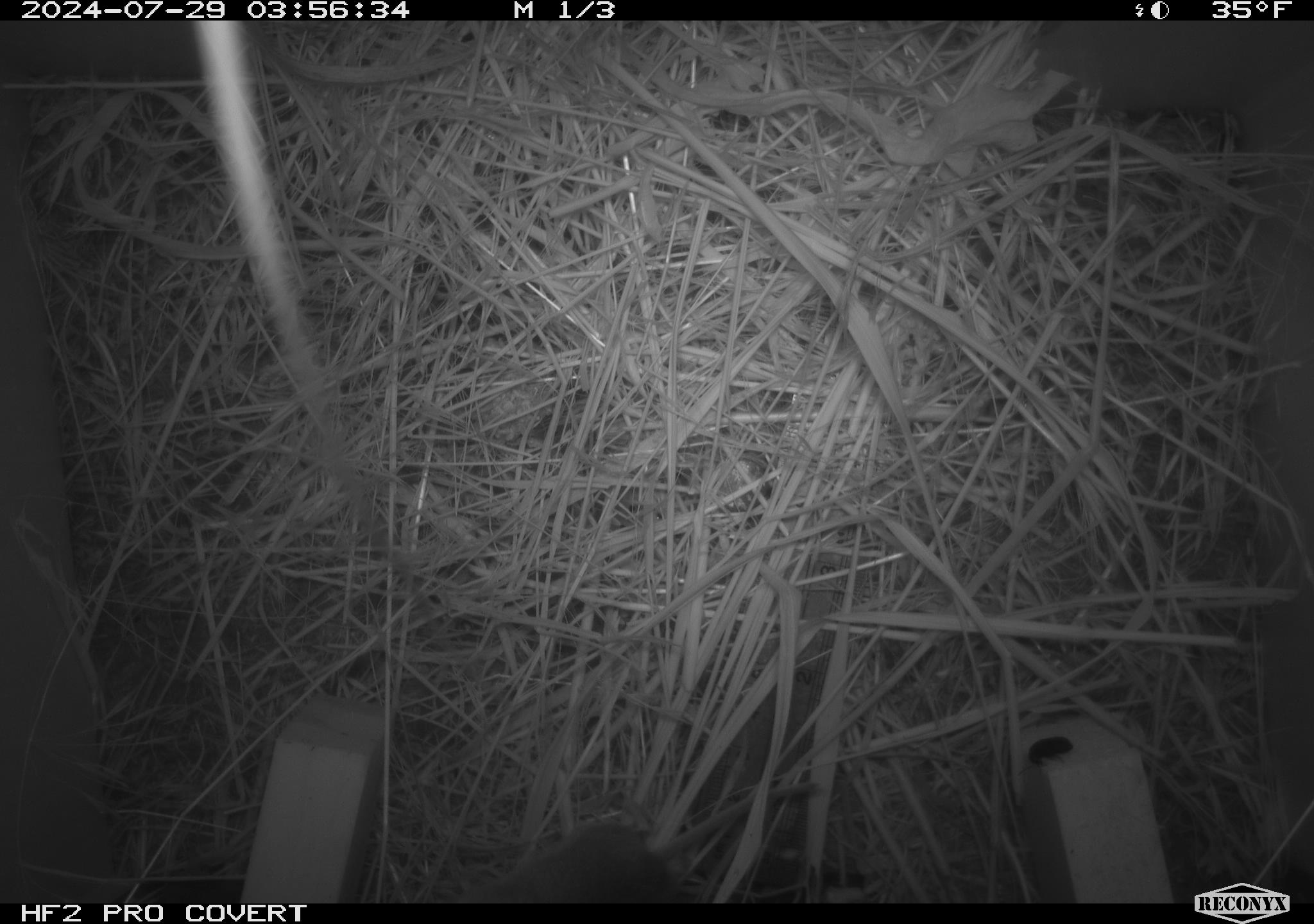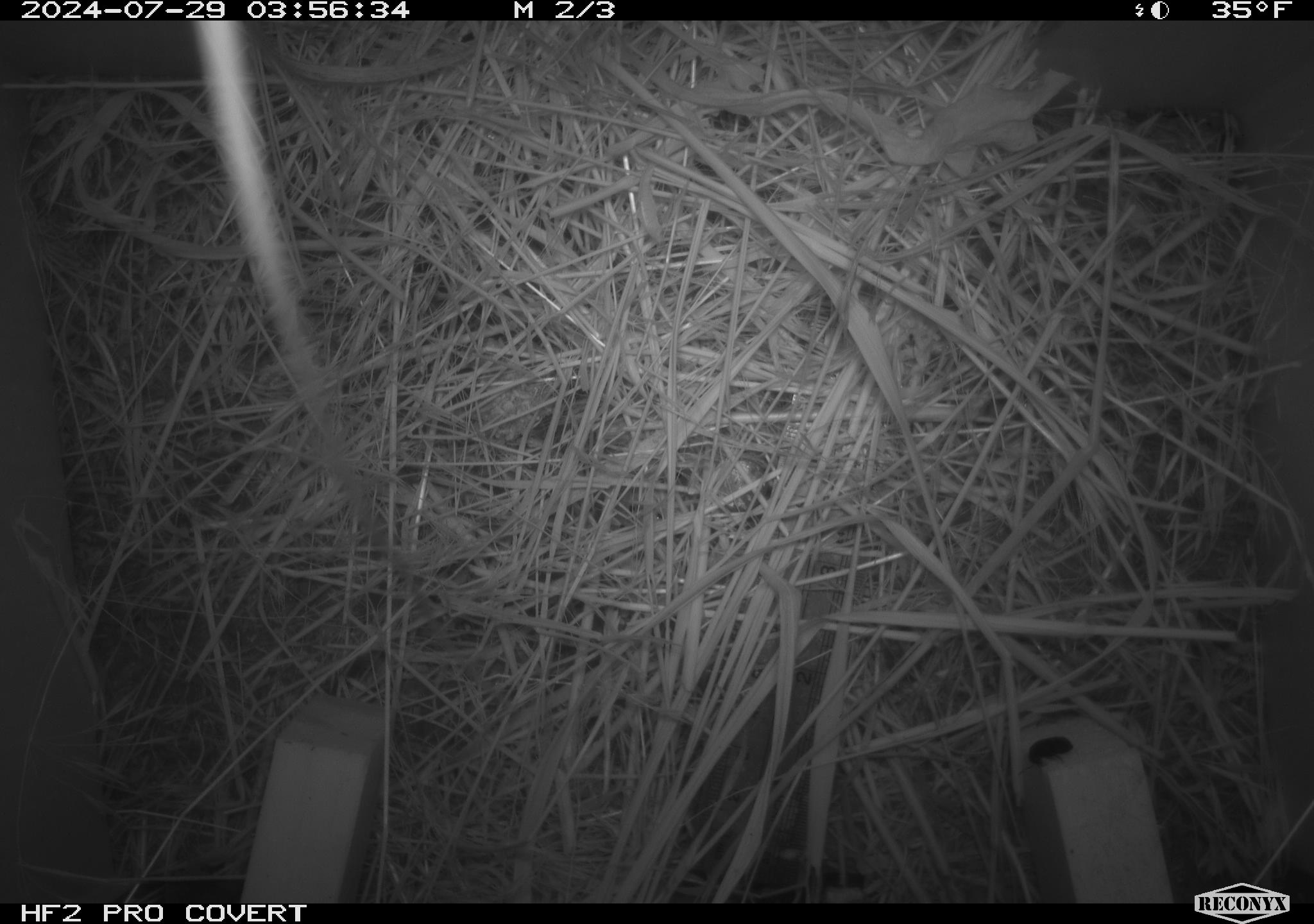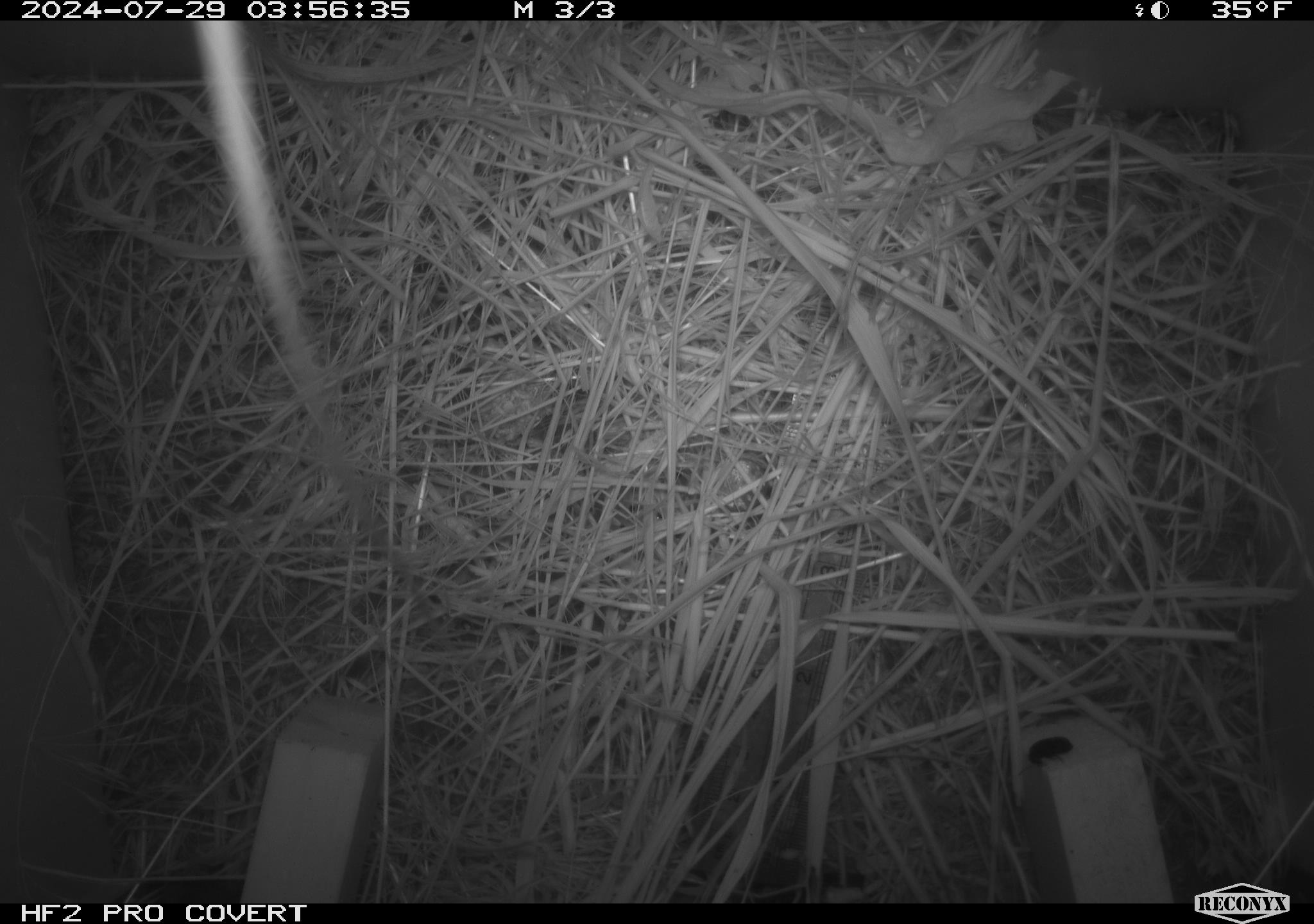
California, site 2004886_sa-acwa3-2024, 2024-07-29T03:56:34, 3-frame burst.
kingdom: Animalia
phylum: Chordata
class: Mammalia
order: Rodentia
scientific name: Rodentia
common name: mouse species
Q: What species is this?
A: Mouse species (Rodentia).